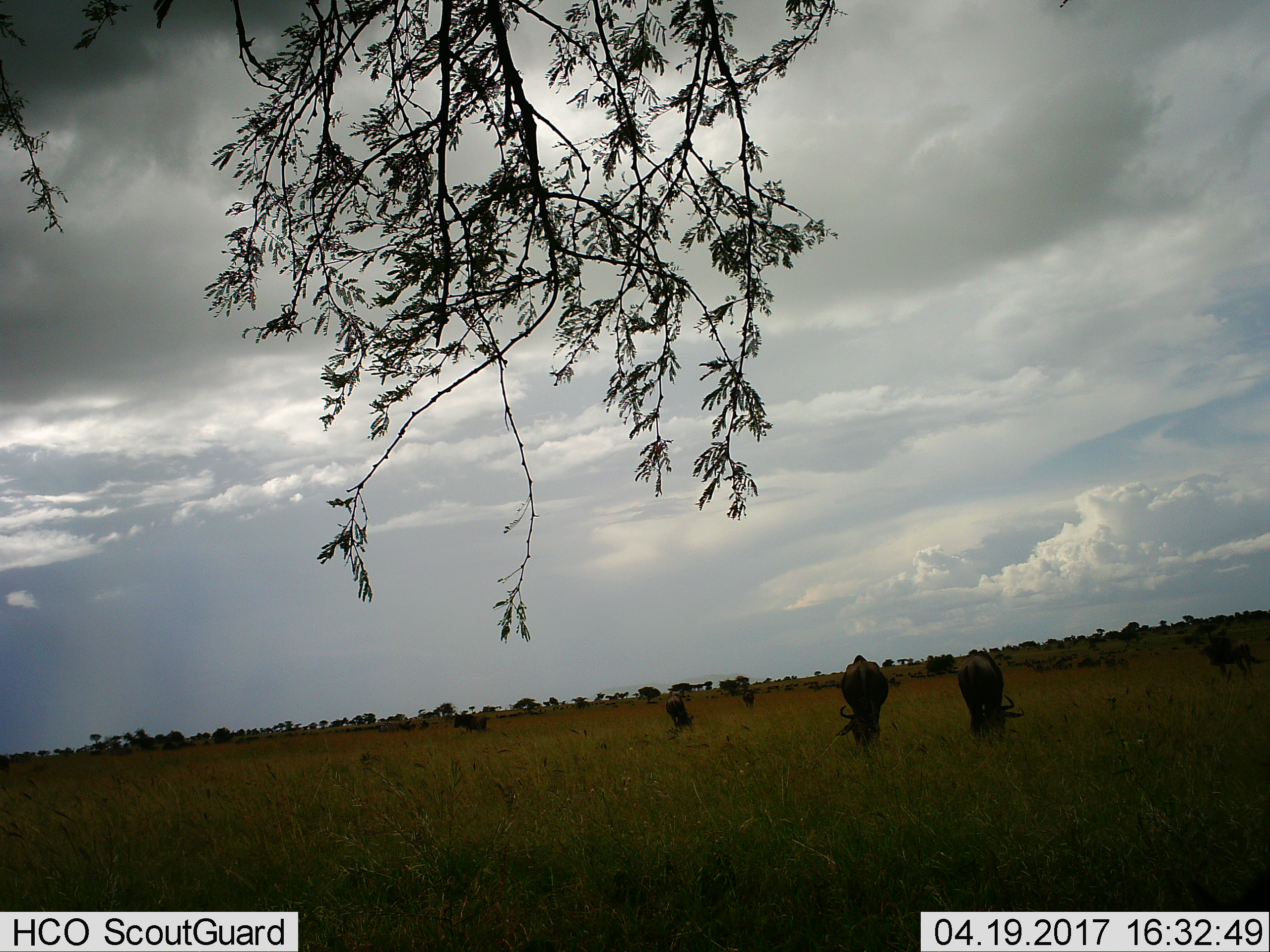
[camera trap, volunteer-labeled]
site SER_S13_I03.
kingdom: Animalia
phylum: Chordata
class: Mammalia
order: Artiodactyla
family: Bovidae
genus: Connochaetes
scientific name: Connochaetes taurinus taurinus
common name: blue wildebeest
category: wildebeestblue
Wildebeestblue (blue wildebeest) (Connochaetes taurinus taurinus), count 11-50. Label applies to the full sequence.